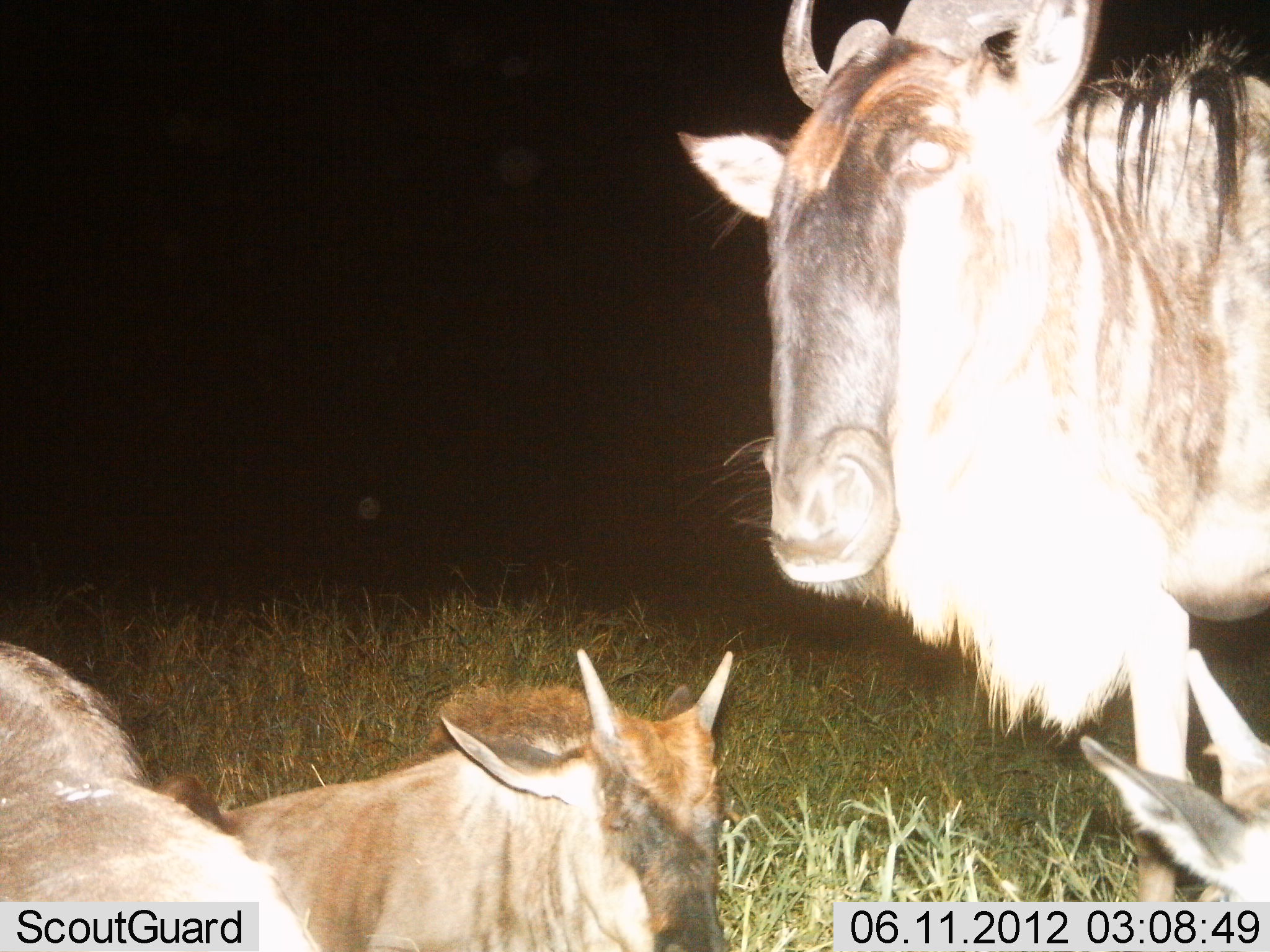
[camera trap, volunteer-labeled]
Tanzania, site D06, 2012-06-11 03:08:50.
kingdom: Animalia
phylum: Chordata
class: Mammalia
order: Artiodactyla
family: Bovidae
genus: Connochaetes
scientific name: Connochaetes taurinus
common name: blue wildebeest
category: wildebeest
Wildebeest (blue wildebeest) (Connochaetes taurinus), count 4. Behavior (volunteer vote fractions): standing 70%, resting 90%, moving 0%, interacting 0%. Young present (vote fraction): 60%. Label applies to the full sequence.